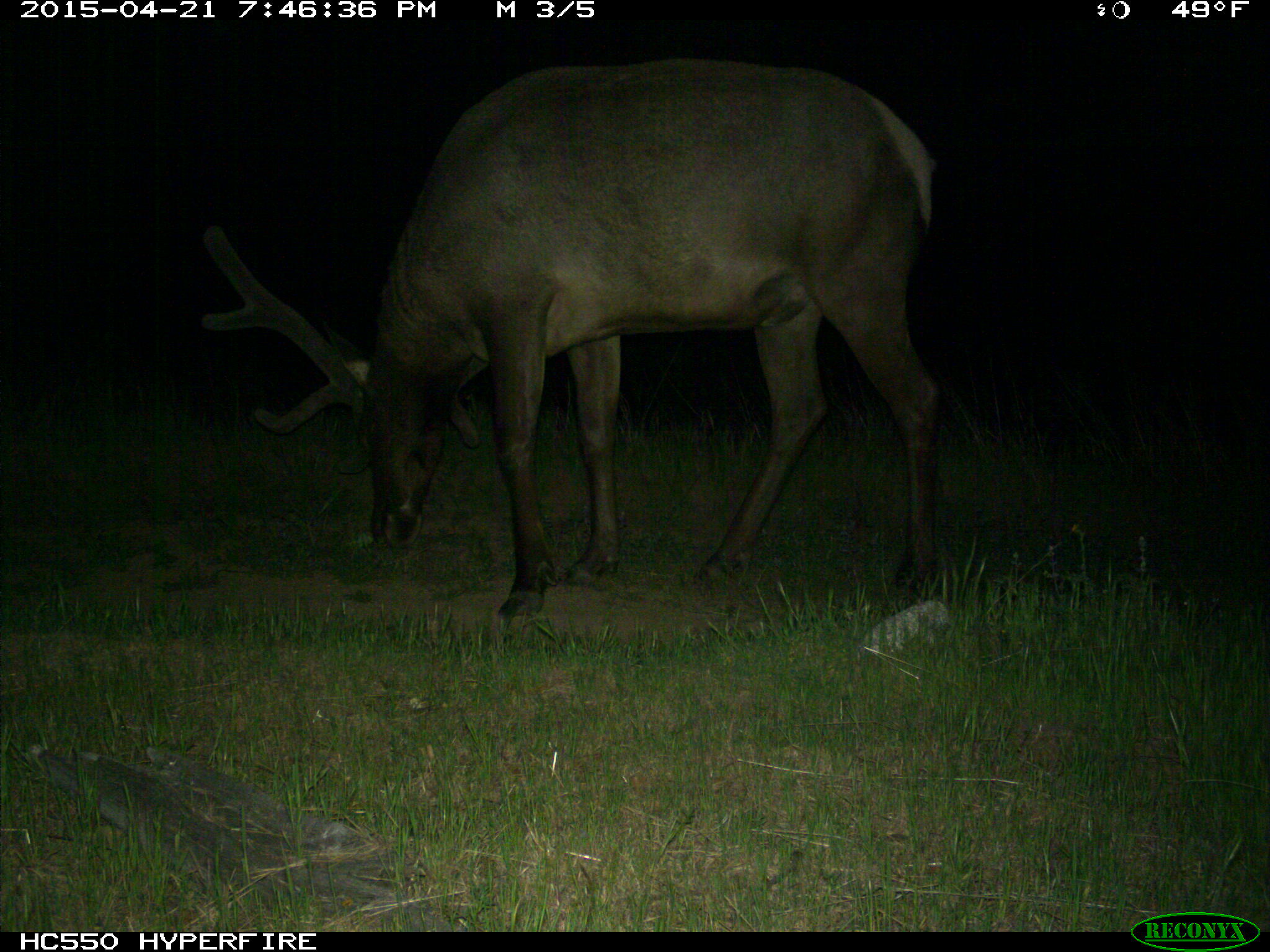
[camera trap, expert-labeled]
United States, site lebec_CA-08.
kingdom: Animalia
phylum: Chordata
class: Mammalia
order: Artiodactyla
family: Cervidae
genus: Cervus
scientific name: Cervus canadensis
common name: elk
Cervus canadensis (elk).